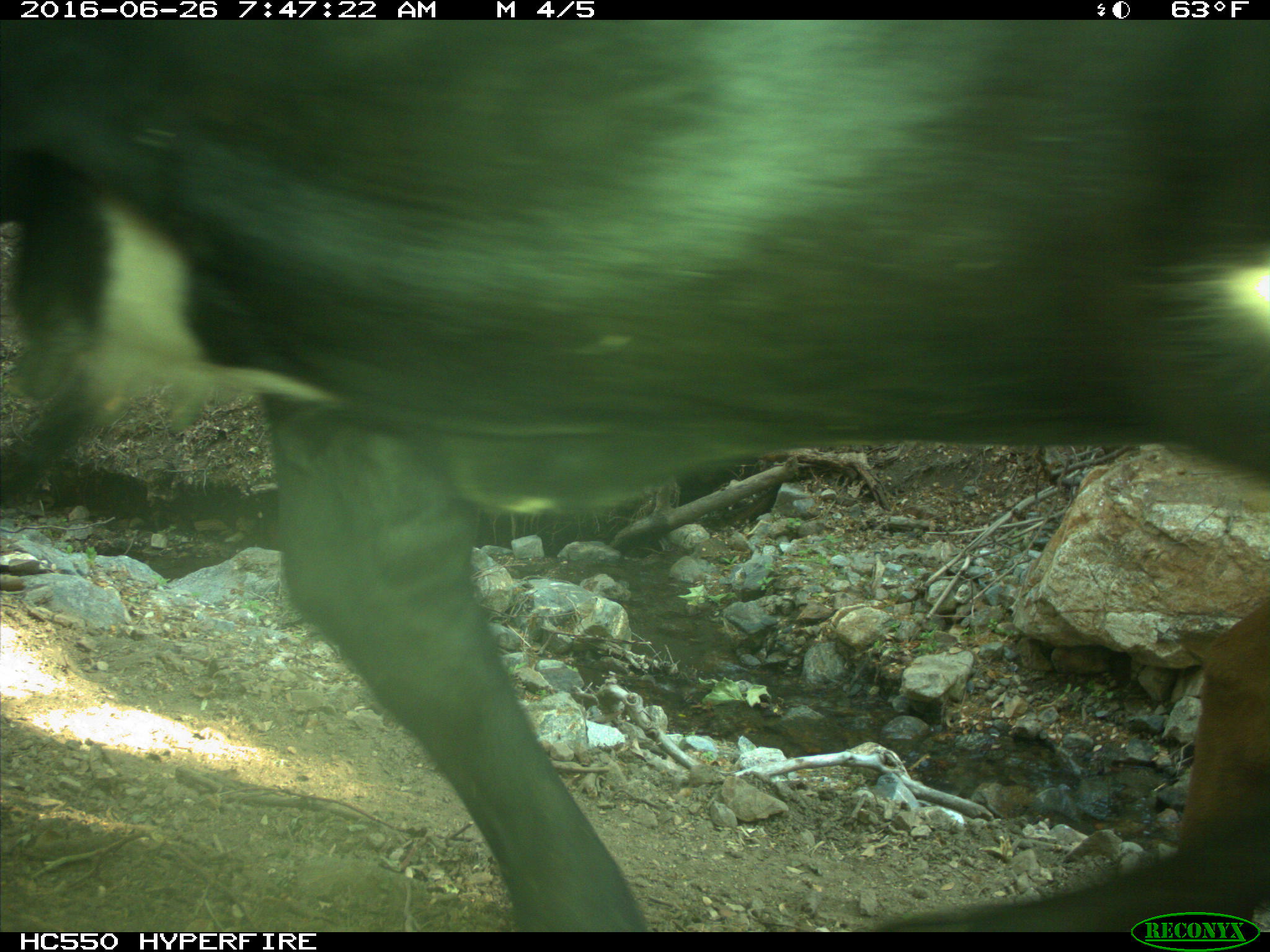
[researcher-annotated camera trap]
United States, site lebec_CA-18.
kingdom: Animalia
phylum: Chordata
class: Mammalia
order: Artiodactyla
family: Bovidae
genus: Bos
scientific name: Bos taurus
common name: domestic cow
Bos taurus (domestic cow).